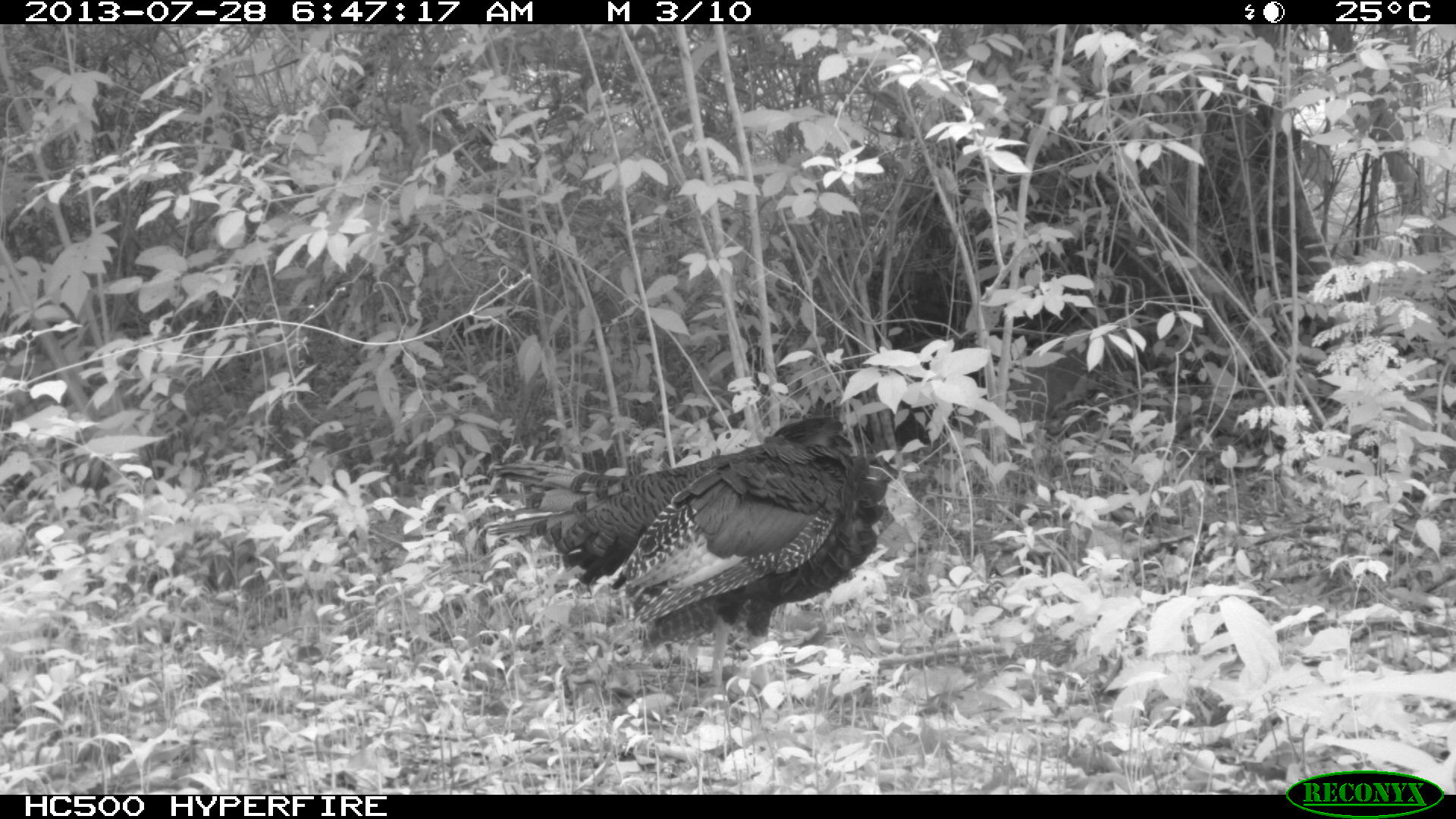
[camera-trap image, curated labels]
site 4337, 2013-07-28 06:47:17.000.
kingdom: Animalia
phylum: Chordata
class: Aves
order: Galliformes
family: Phasianidae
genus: Meleagris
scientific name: Meleagris ocellata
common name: ocellated turkey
Meleagris ocellata (ocellated turkey), count 1.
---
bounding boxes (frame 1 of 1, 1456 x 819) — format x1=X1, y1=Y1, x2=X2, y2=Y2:
meleagris ocellata: x1=485, y1=411, x2=928, y2=683